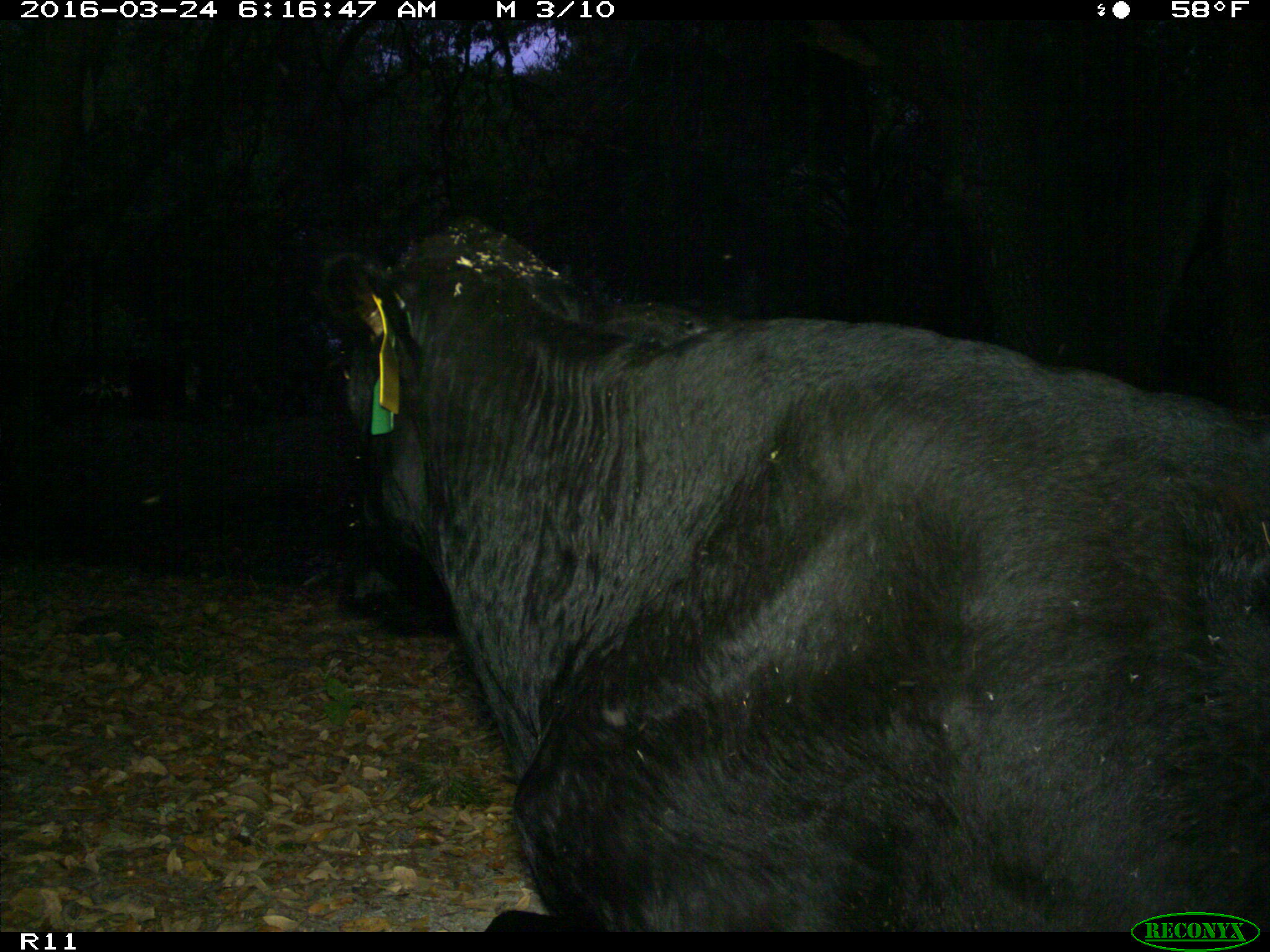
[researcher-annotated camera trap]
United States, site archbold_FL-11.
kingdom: Animalia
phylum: Chordata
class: Mammalia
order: Artiodactyla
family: Bovidae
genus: Bos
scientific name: Bos taurus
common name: domestic cow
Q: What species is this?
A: Bos taurus (domestic cow).